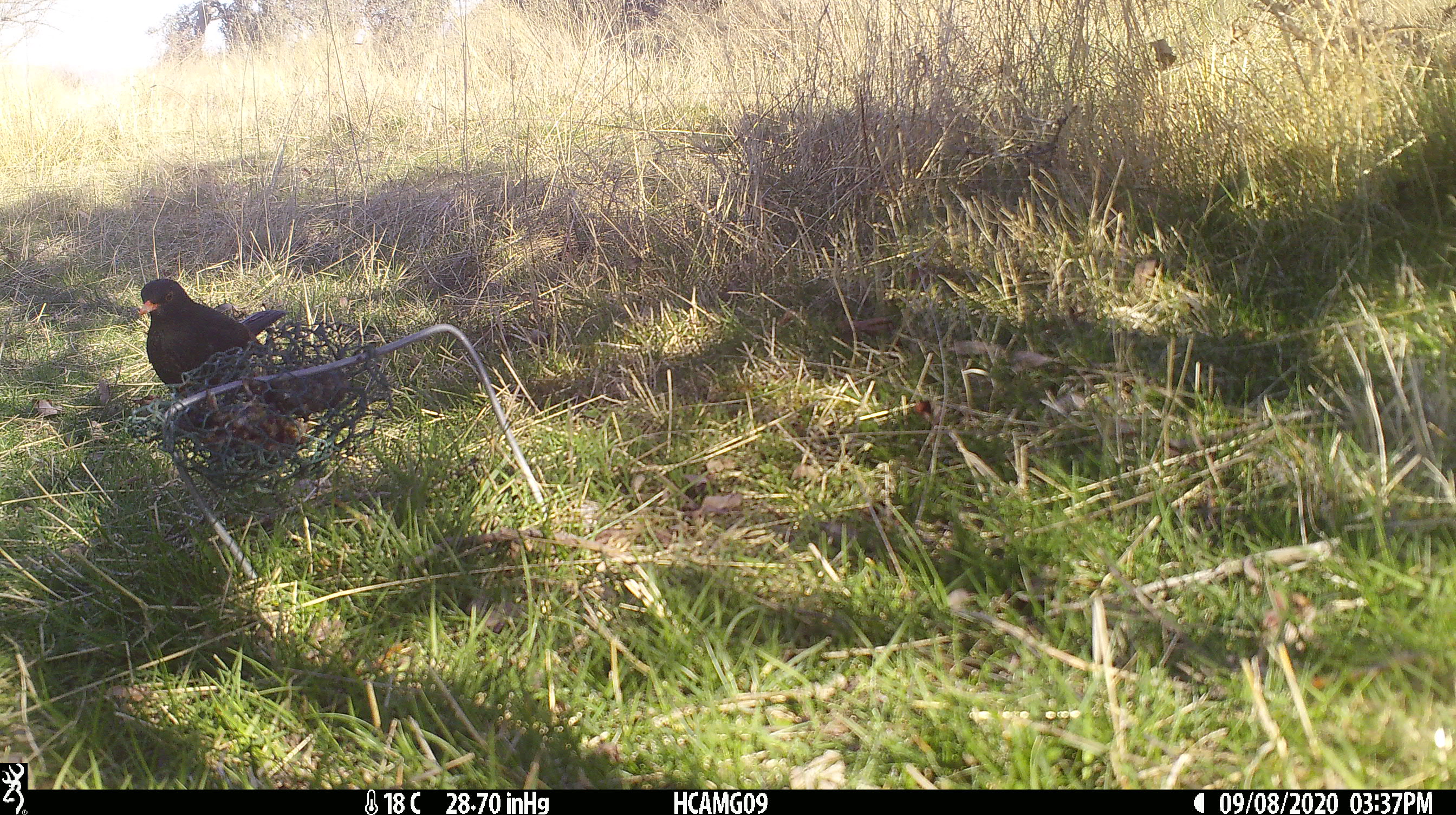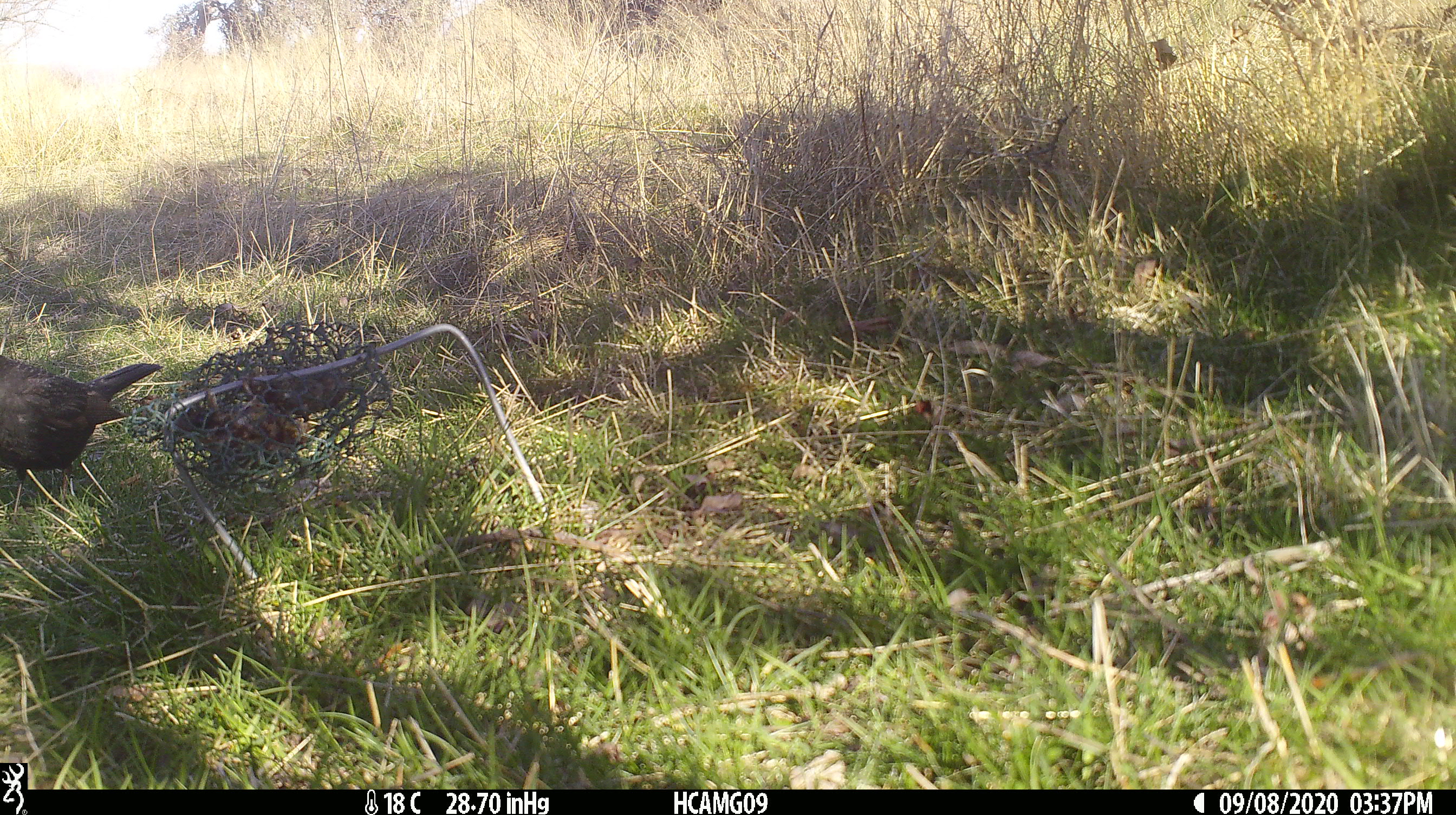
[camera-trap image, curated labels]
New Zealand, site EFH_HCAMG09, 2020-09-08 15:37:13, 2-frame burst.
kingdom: Animalia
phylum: Chordata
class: Aves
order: Passeriformes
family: Turdidae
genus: Turdus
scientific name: Turdus merula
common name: eurasian blackbird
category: blackbird